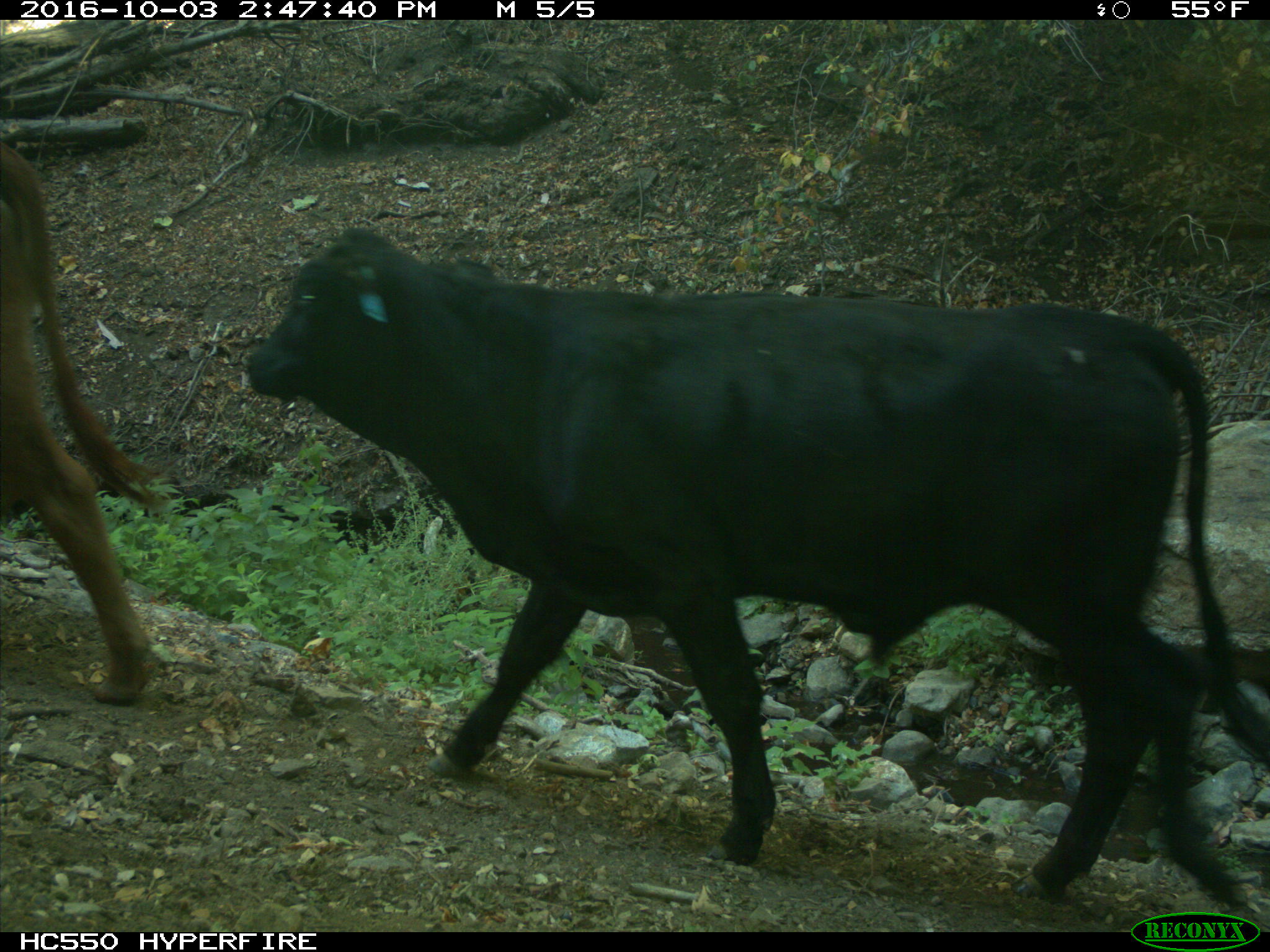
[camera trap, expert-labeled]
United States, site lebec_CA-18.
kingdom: Animalia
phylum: Chordata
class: Mammalia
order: Artiodactyla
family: Bovidae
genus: Bos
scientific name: Bos taurus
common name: domestic cow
Bos taurus (domestic cow).